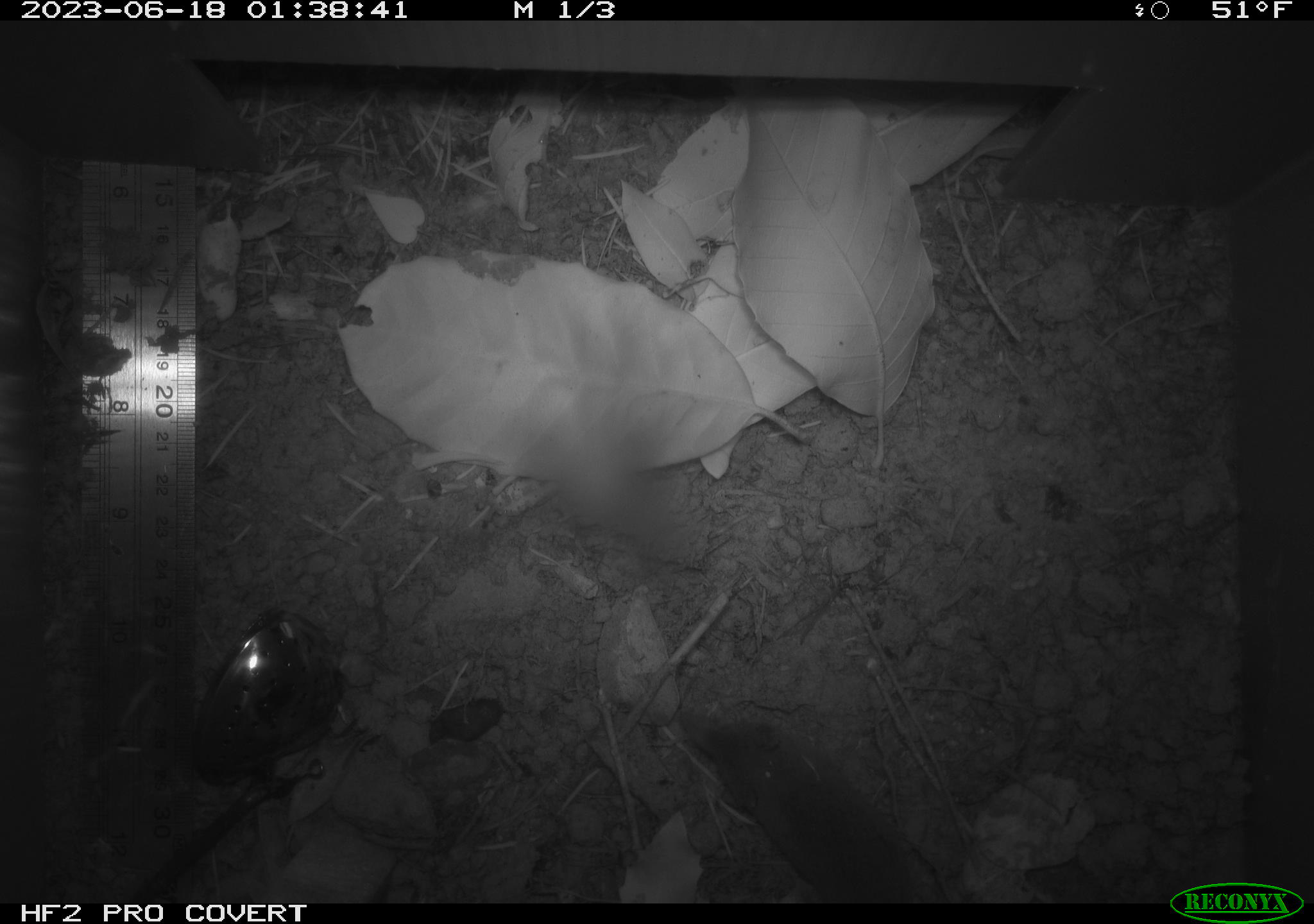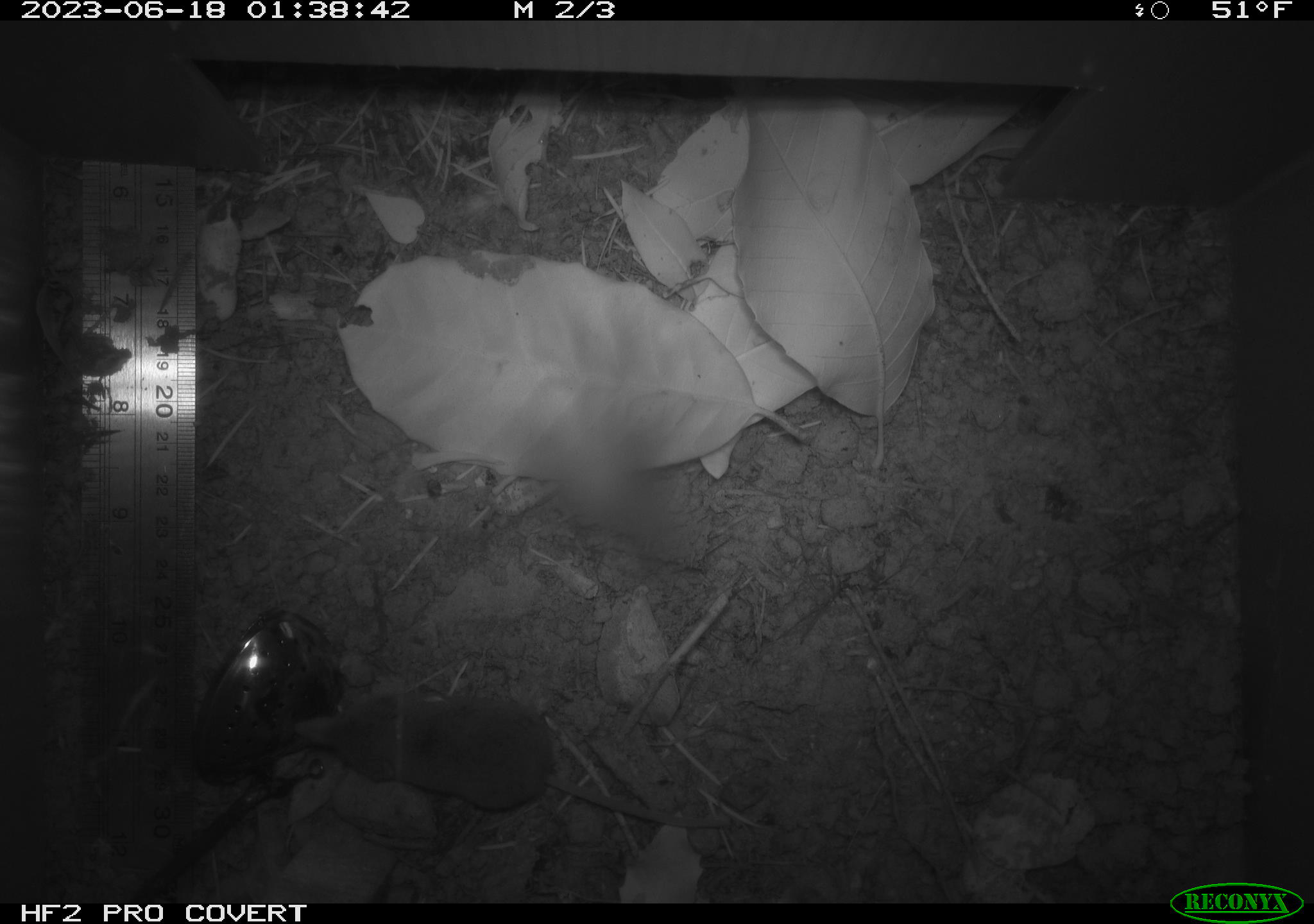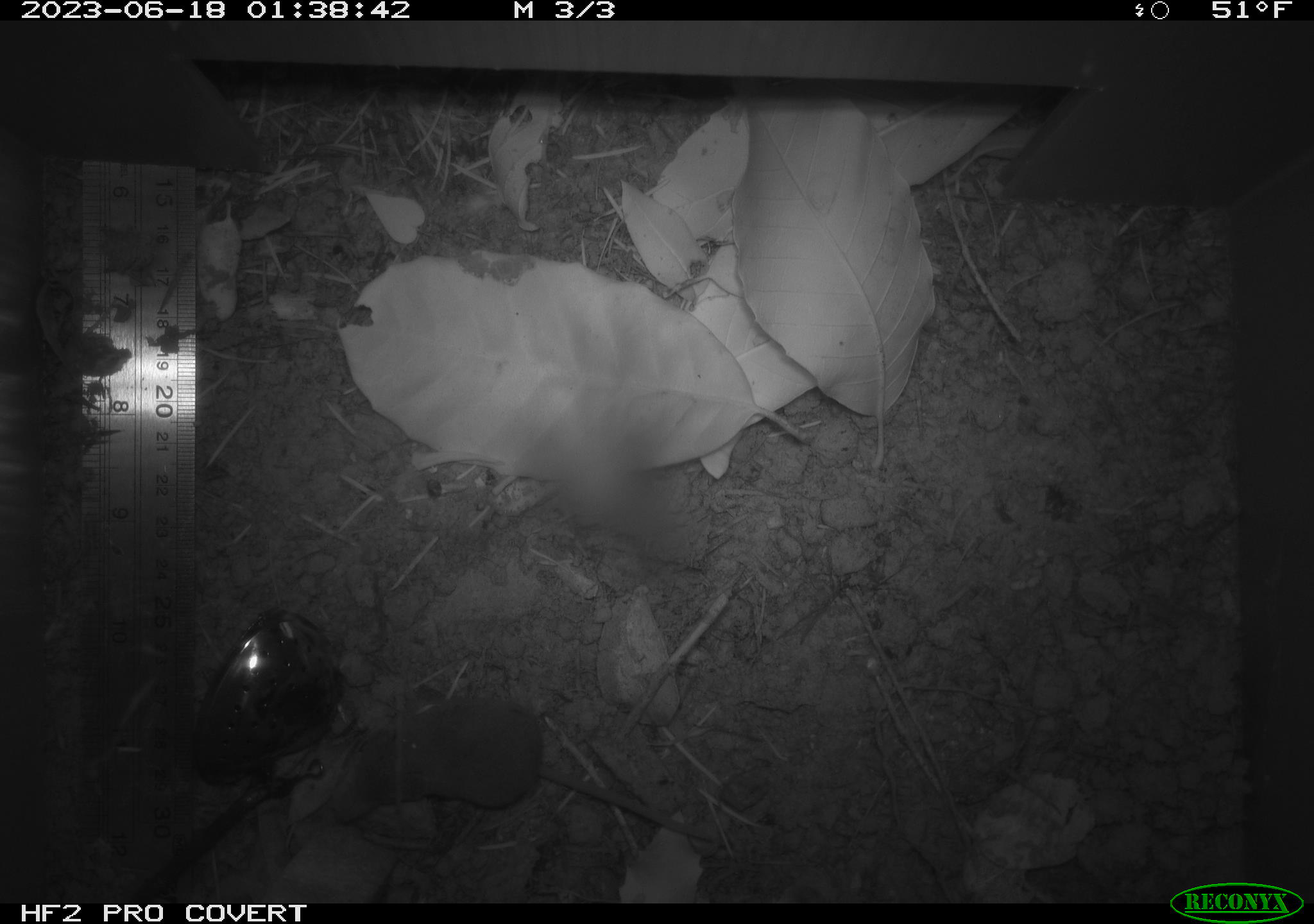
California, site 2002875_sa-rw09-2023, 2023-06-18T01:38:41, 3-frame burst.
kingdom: Animalia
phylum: Chordata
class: Mammalia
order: Eulipotyphla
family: Soricidae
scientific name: Soricidae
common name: shrews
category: soricidae family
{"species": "soricidae family (shrews) (Soricidae)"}